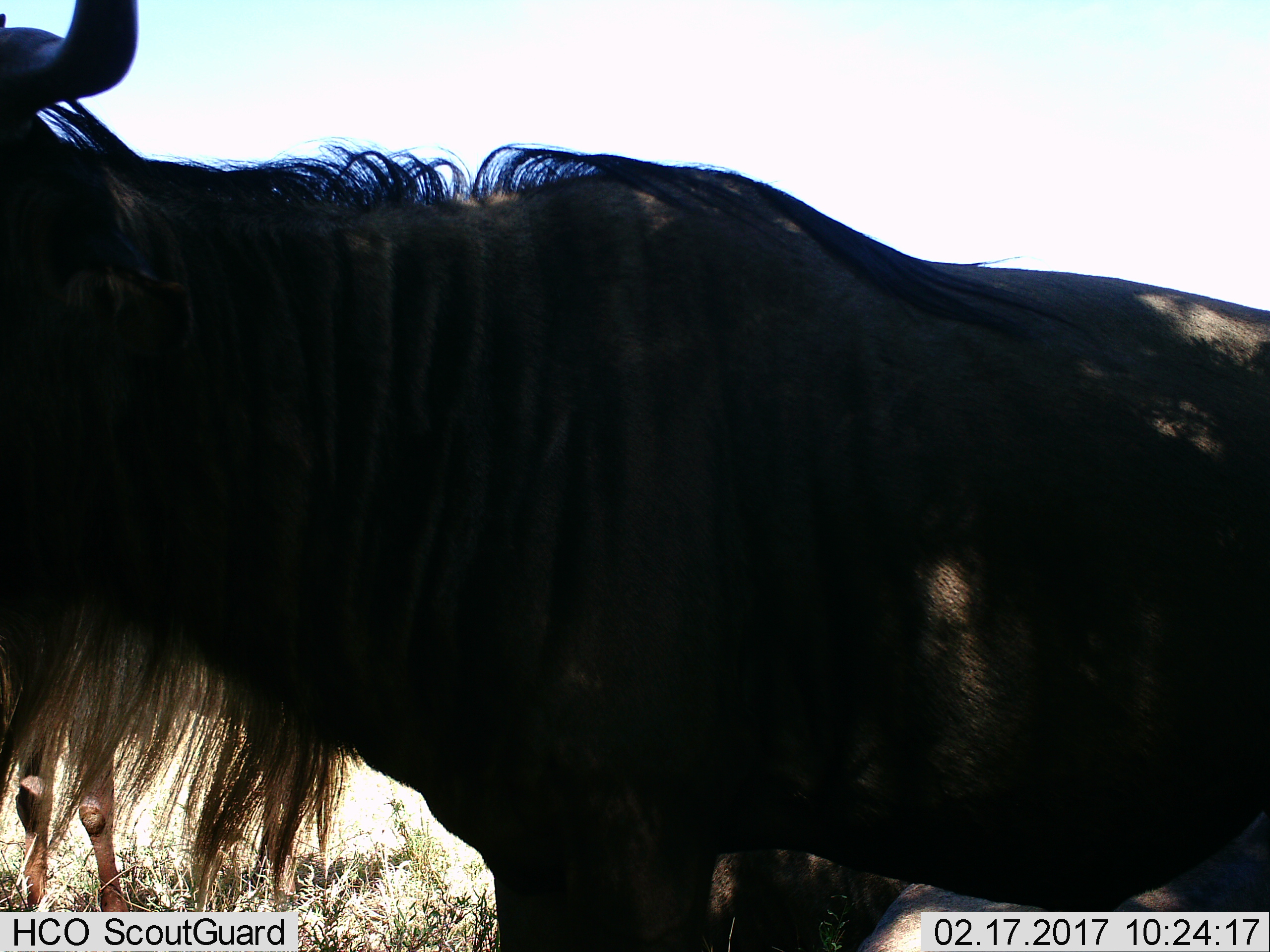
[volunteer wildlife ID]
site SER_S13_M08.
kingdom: Animalia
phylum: Chordata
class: Mammalia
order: Artiodactyla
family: Bovidae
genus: Connochaetes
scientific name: Connochaetes taurinus taurinus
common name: blue wildebeest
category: wildebeestblue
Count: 2.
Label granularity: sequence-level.